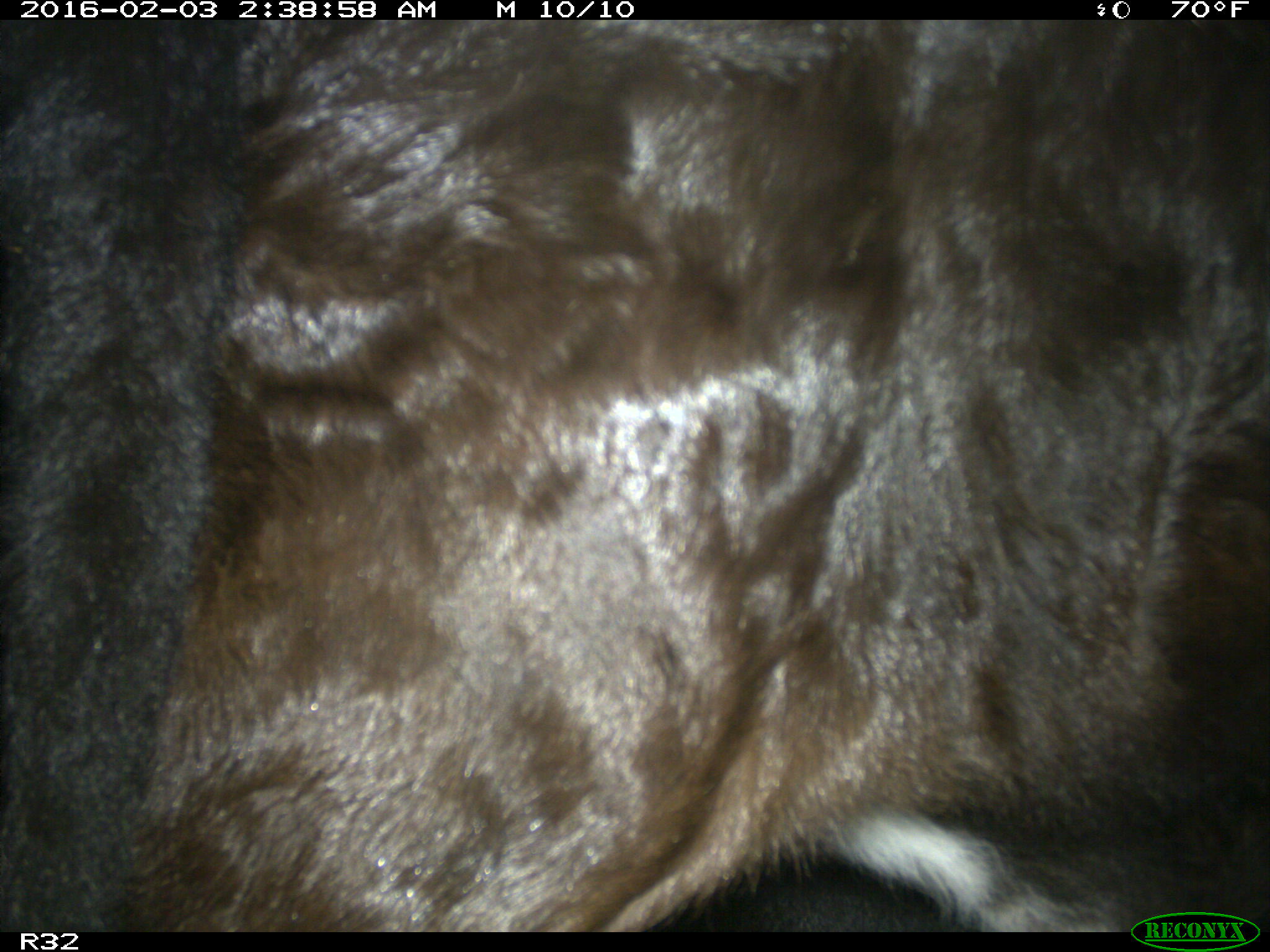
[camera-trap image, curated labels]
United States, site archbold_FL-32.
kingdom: Animalia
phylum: Chordata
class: Mammalia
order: Artiodactyla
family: Bovidae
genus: Bos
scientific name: Bos taurus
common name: domestic cow